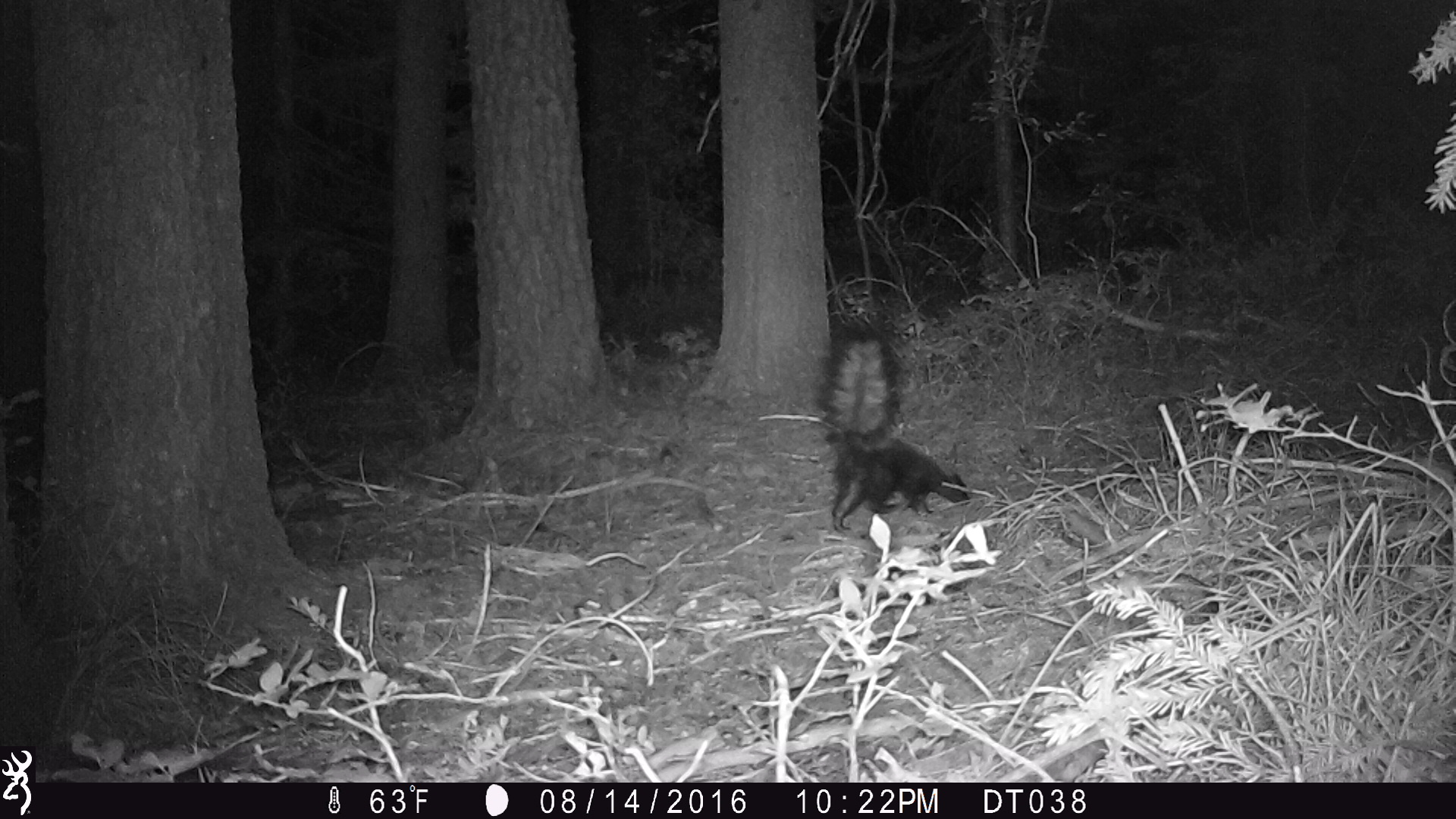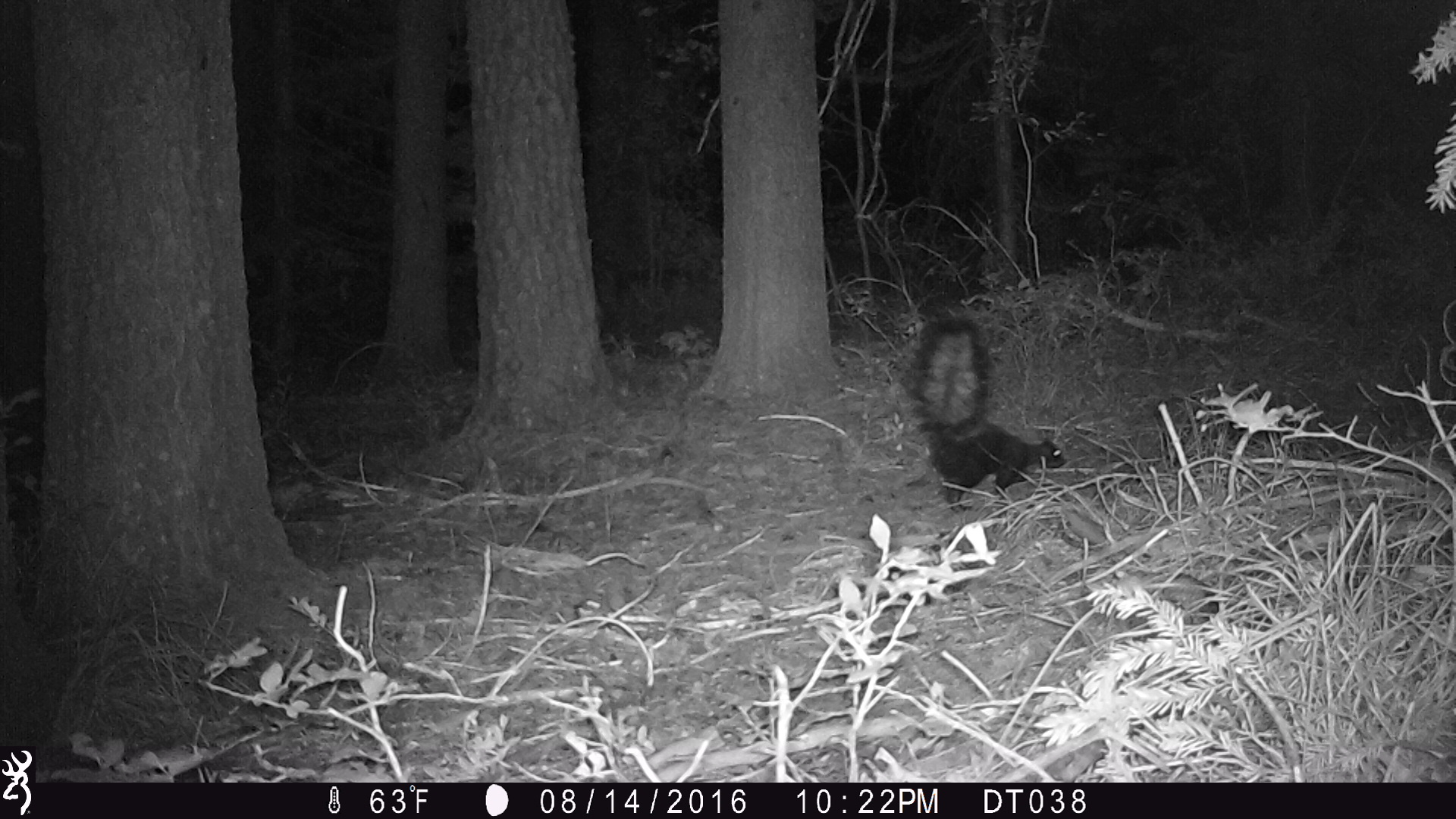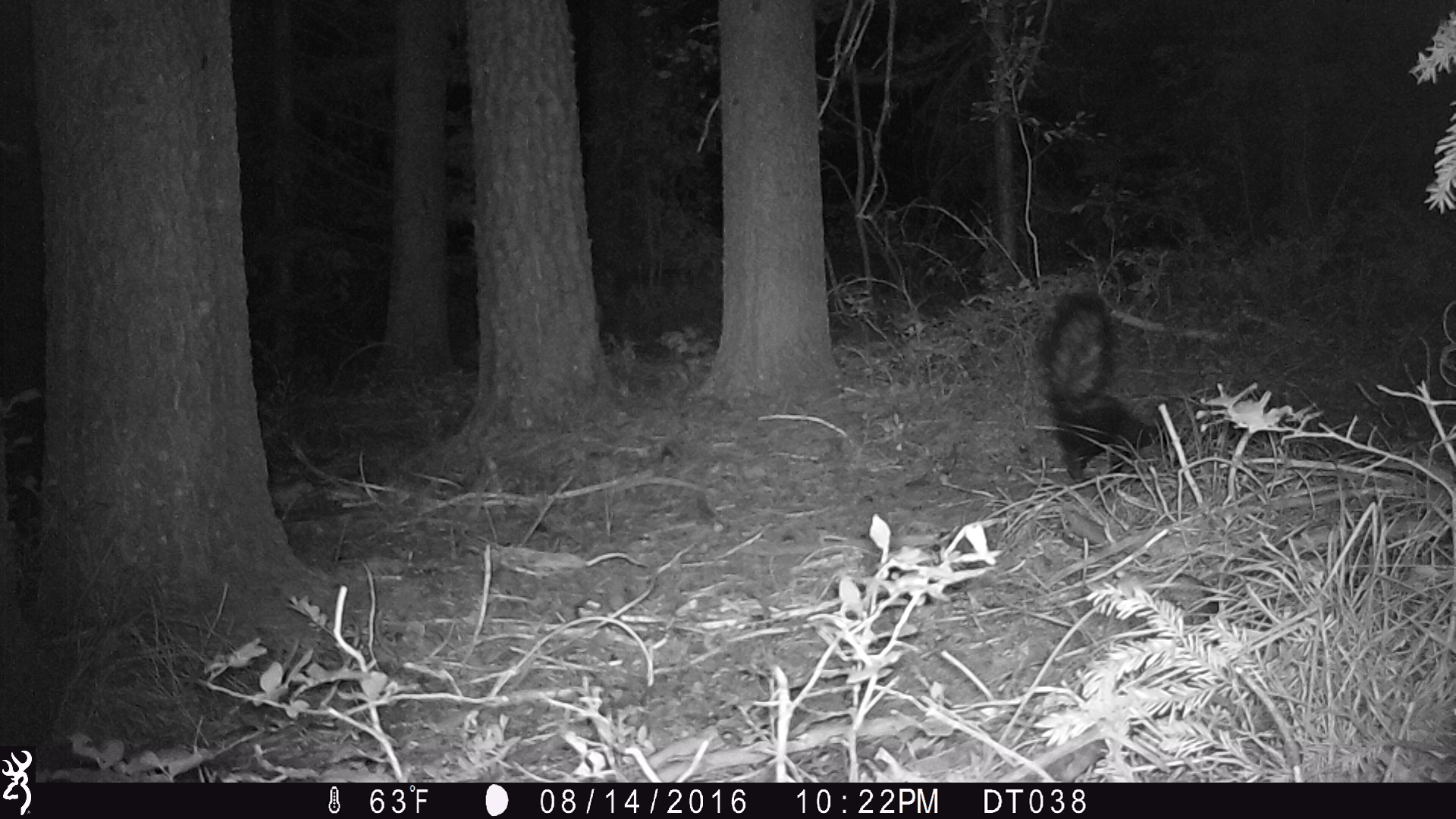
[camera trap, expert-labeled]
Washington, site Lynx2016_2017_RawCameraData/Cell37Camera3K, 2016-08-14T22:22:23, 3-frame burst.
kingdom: Animalia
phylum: Chordata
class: Mammalia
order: Carnivora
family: Mephitidae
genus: Mephitis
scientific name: Mephitis mephitis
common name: striped skunk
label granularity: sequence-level